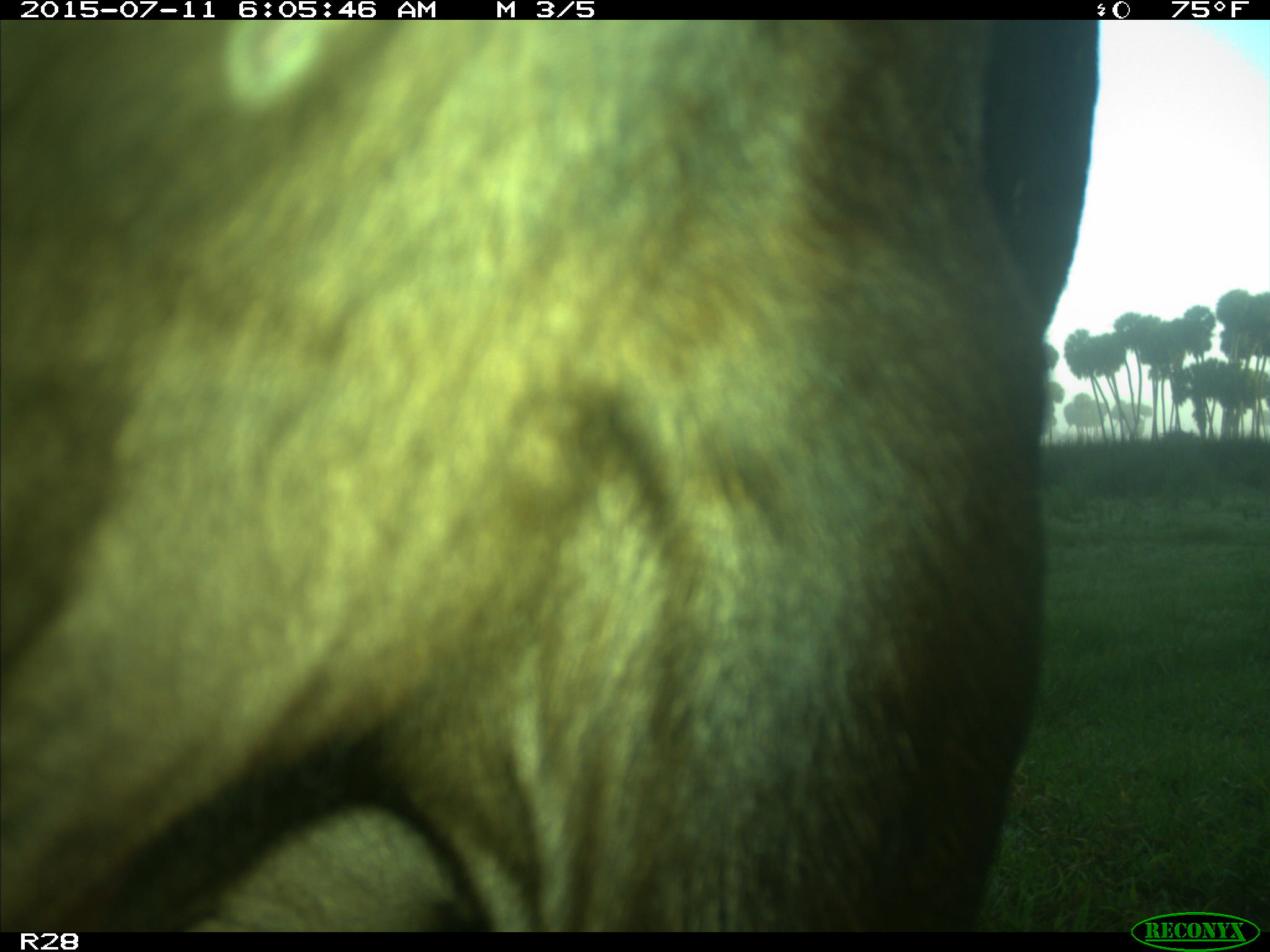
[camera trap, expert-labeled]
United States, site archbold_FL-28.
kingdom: Animalia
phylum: Chordata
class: Mammalia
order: Artiodactyla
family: Bovidae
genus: Bos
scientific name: Bos taurus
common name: domestic cow